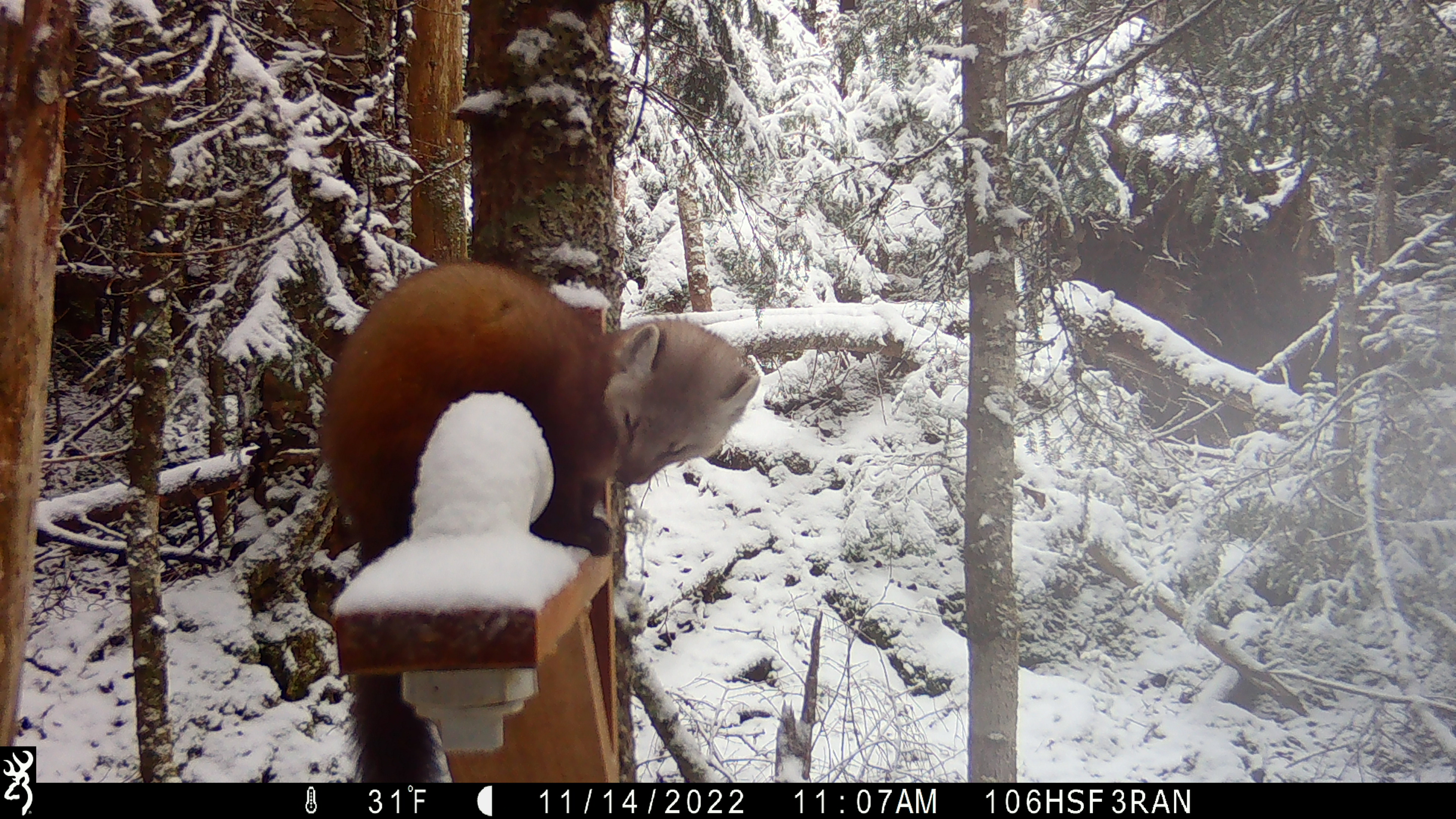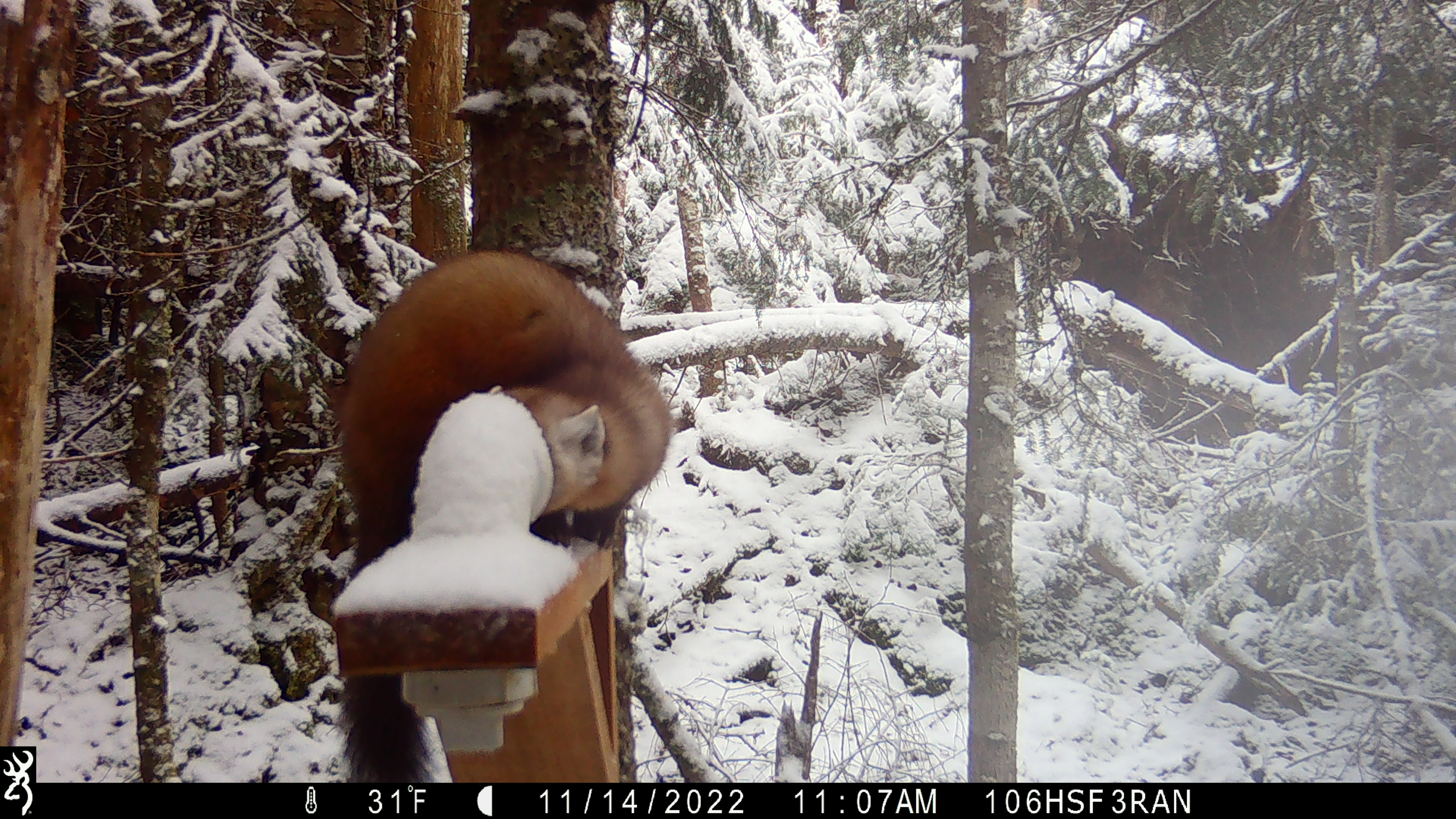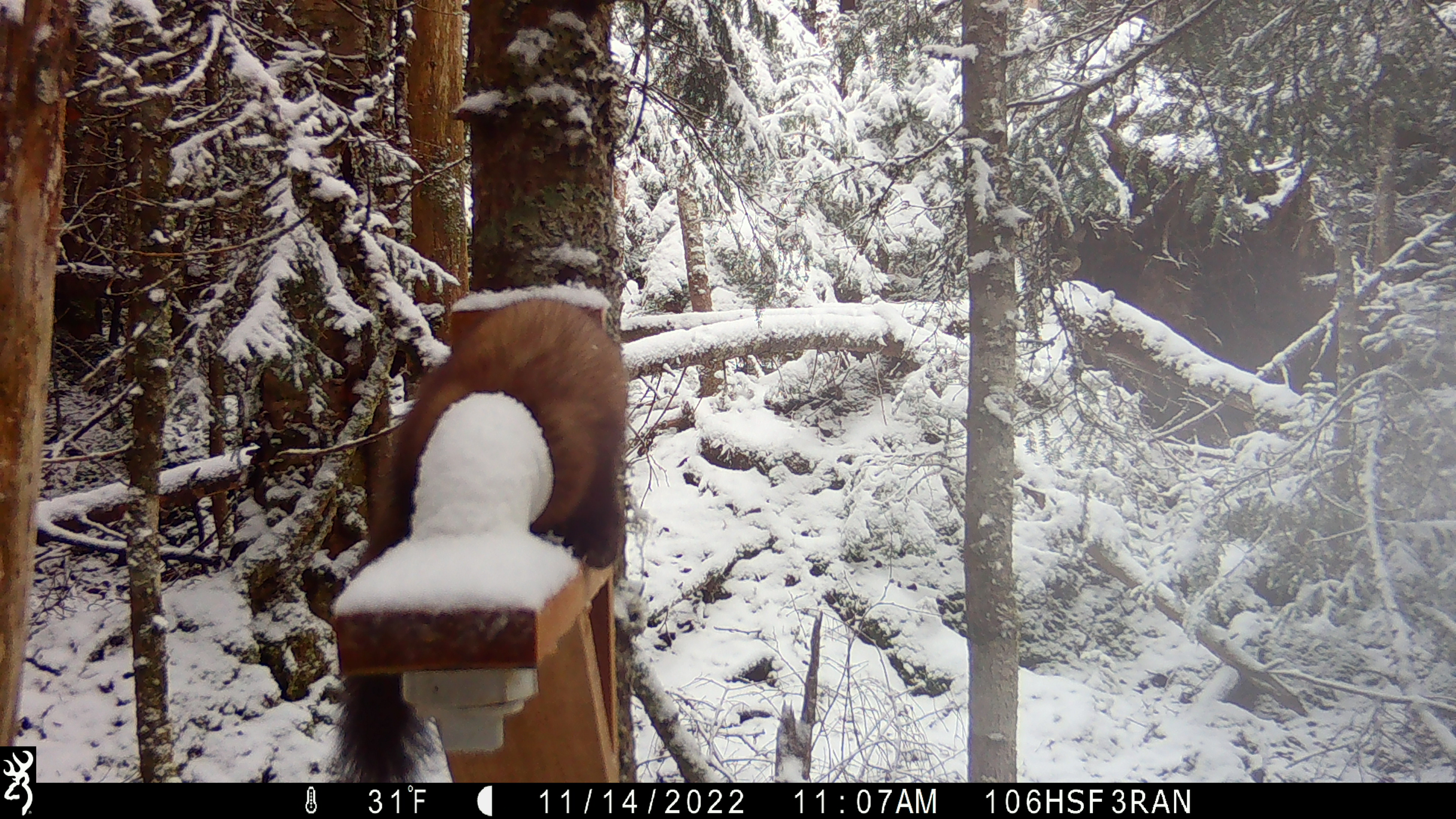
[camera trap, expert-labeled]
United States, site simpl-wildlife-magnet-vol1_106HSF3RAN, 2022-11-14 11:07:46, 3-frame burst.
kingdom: Animalia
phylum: Chordata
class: Mammalia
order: Carnivora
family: Mustelidae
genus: Martes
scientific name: Martes americana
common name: american marten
American marten (Martes americana).